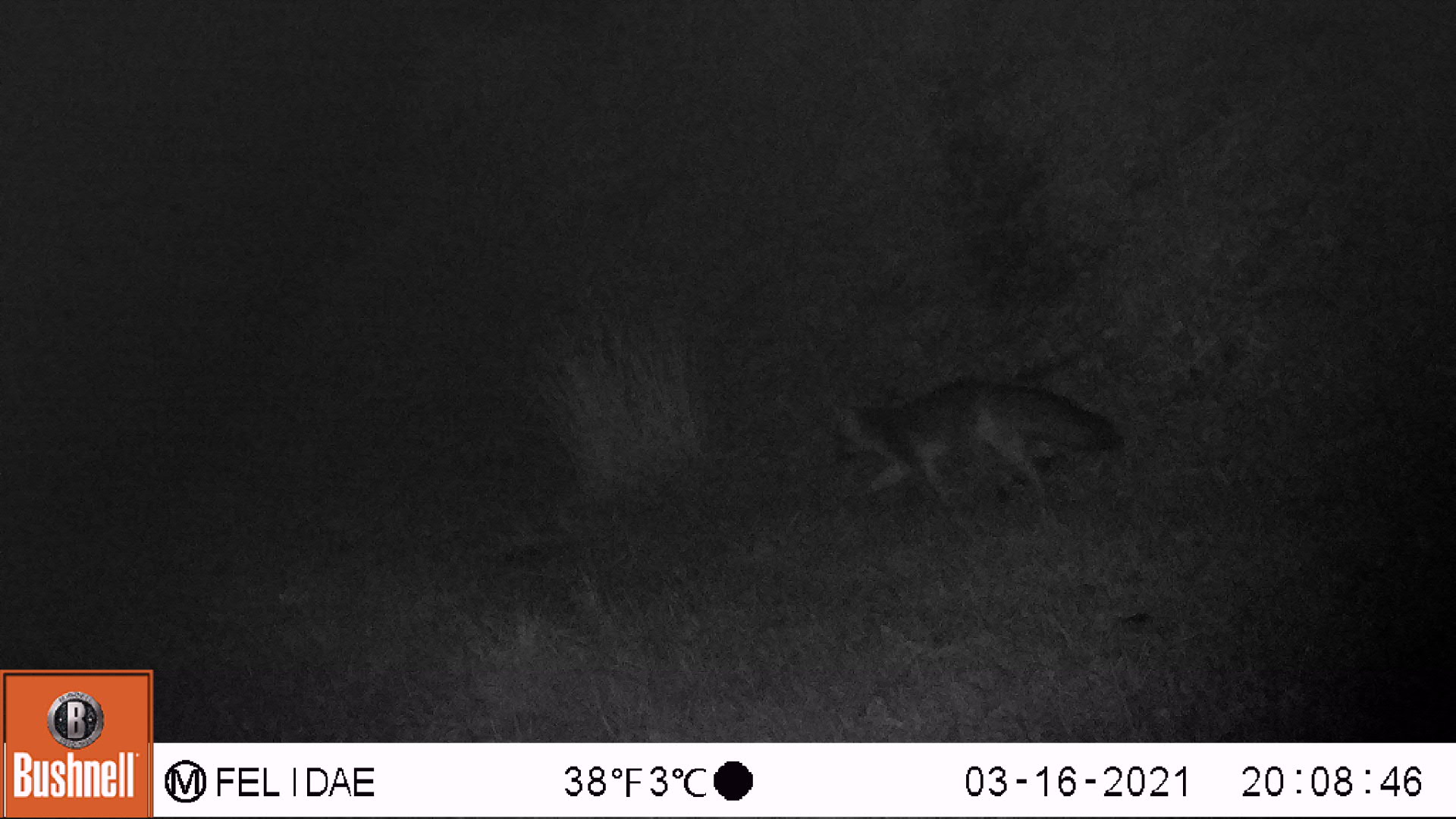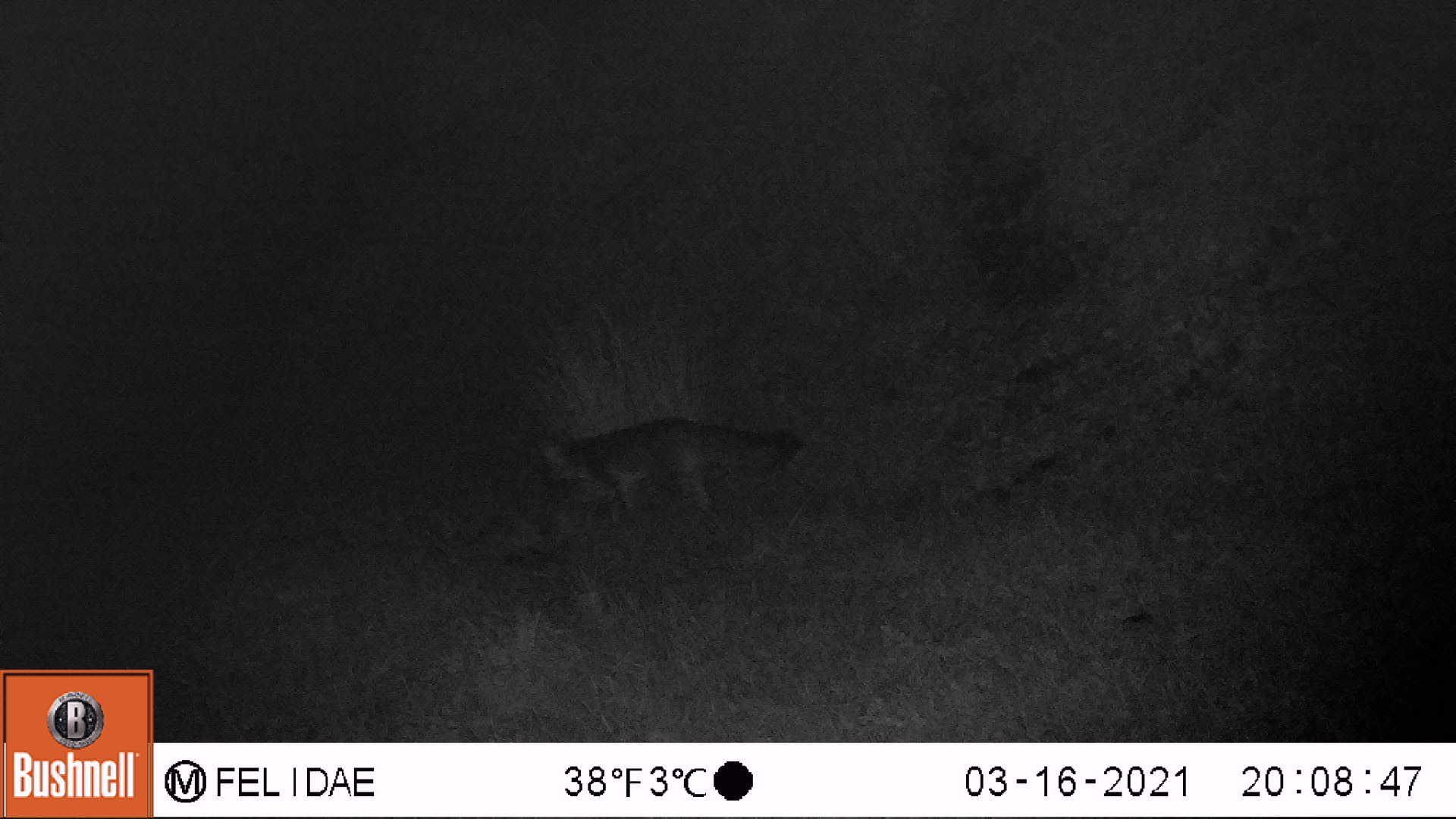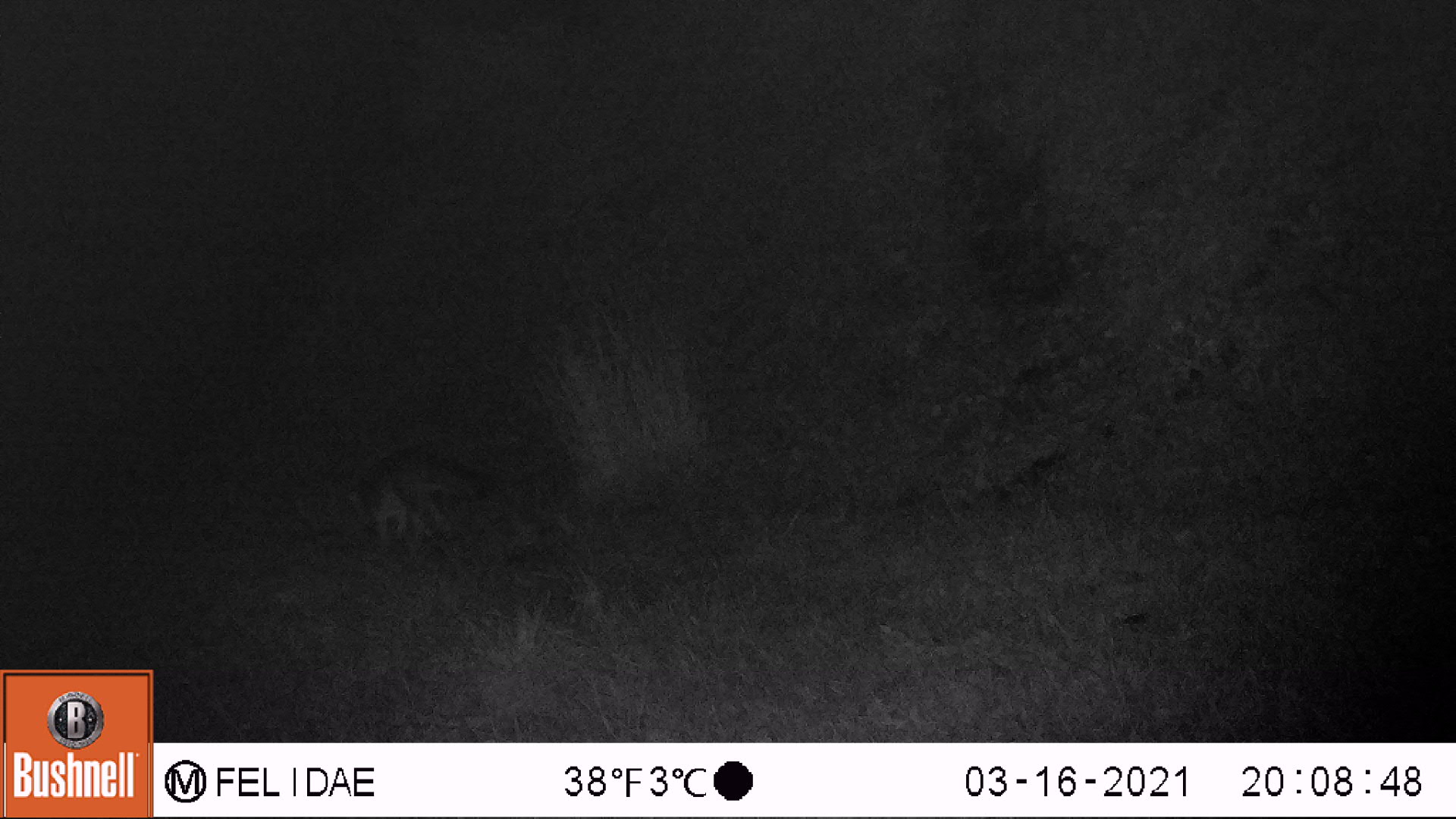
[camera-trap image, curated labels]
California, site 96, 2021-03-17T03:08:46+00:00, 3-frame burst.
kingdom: Animalia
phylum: Chordata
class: Mammalia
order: Carnivora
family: Canidae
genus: Urocyon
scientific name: Urocyon cinereoargenteus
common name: gray fox